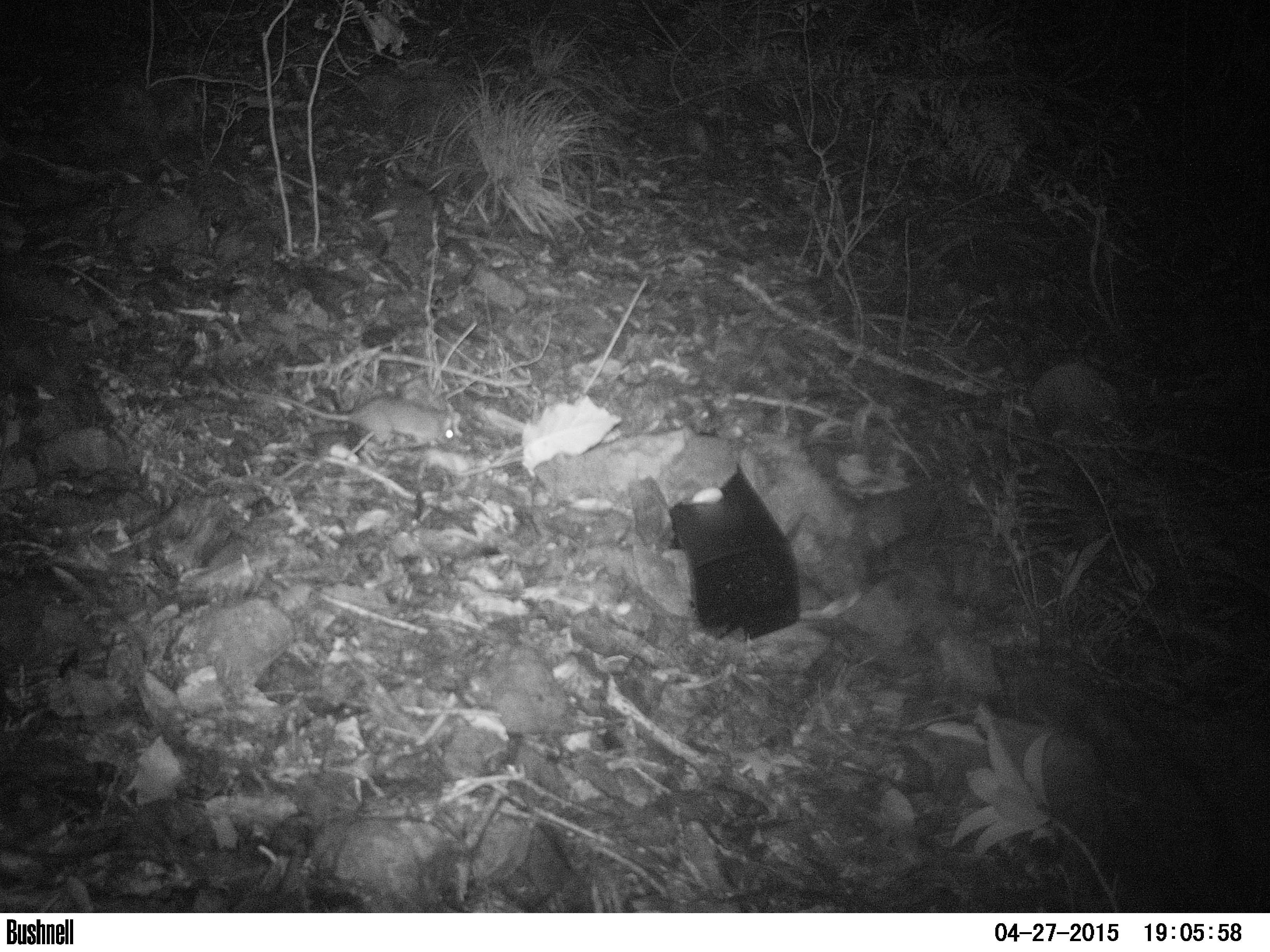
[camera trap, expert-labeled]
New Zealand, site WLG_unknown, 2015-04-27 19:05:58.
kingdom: Animalia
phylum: Chordata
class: Mammalia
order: Rodentia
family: Muridae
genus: Rattus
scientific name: Rattus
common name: rat